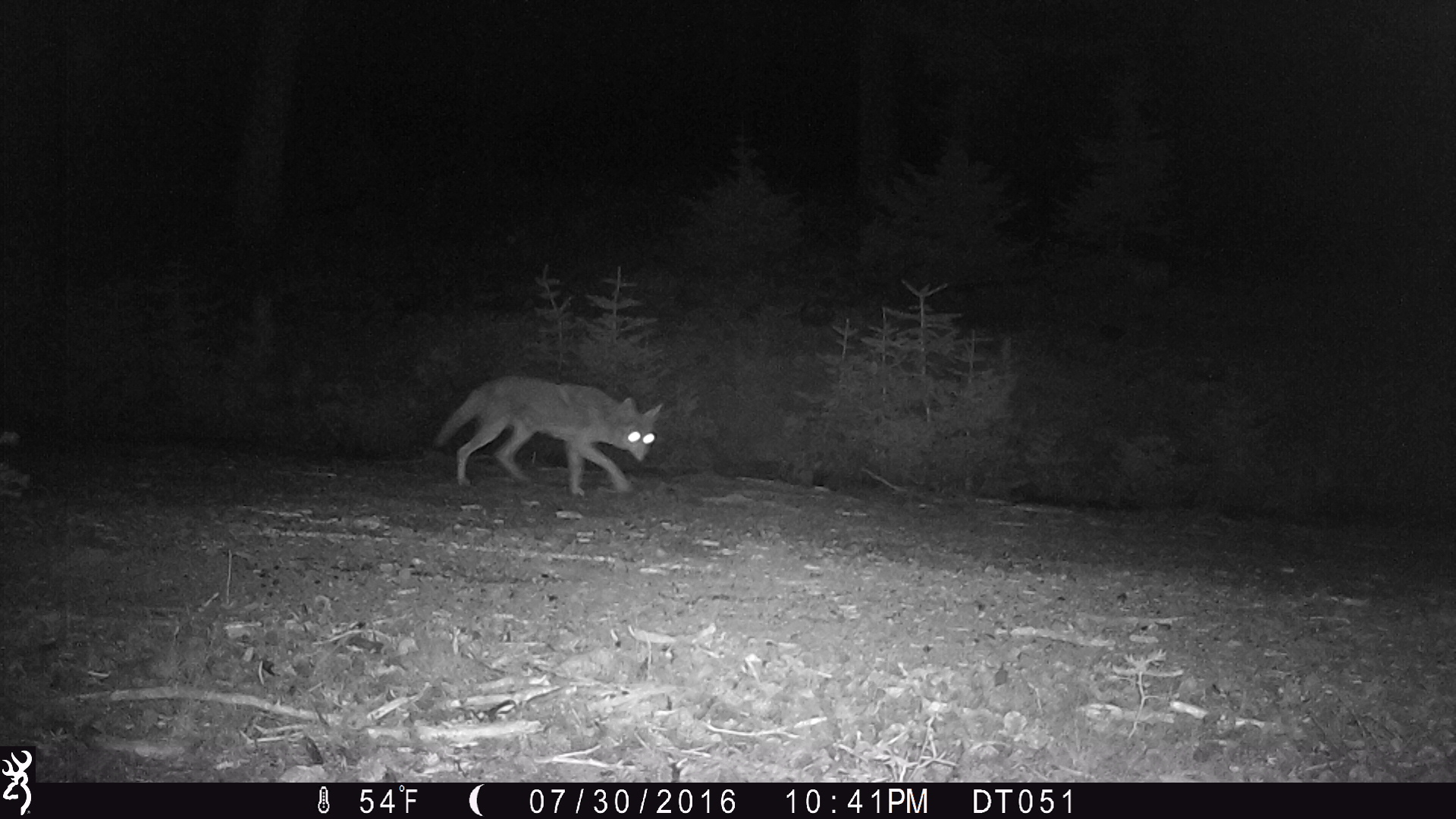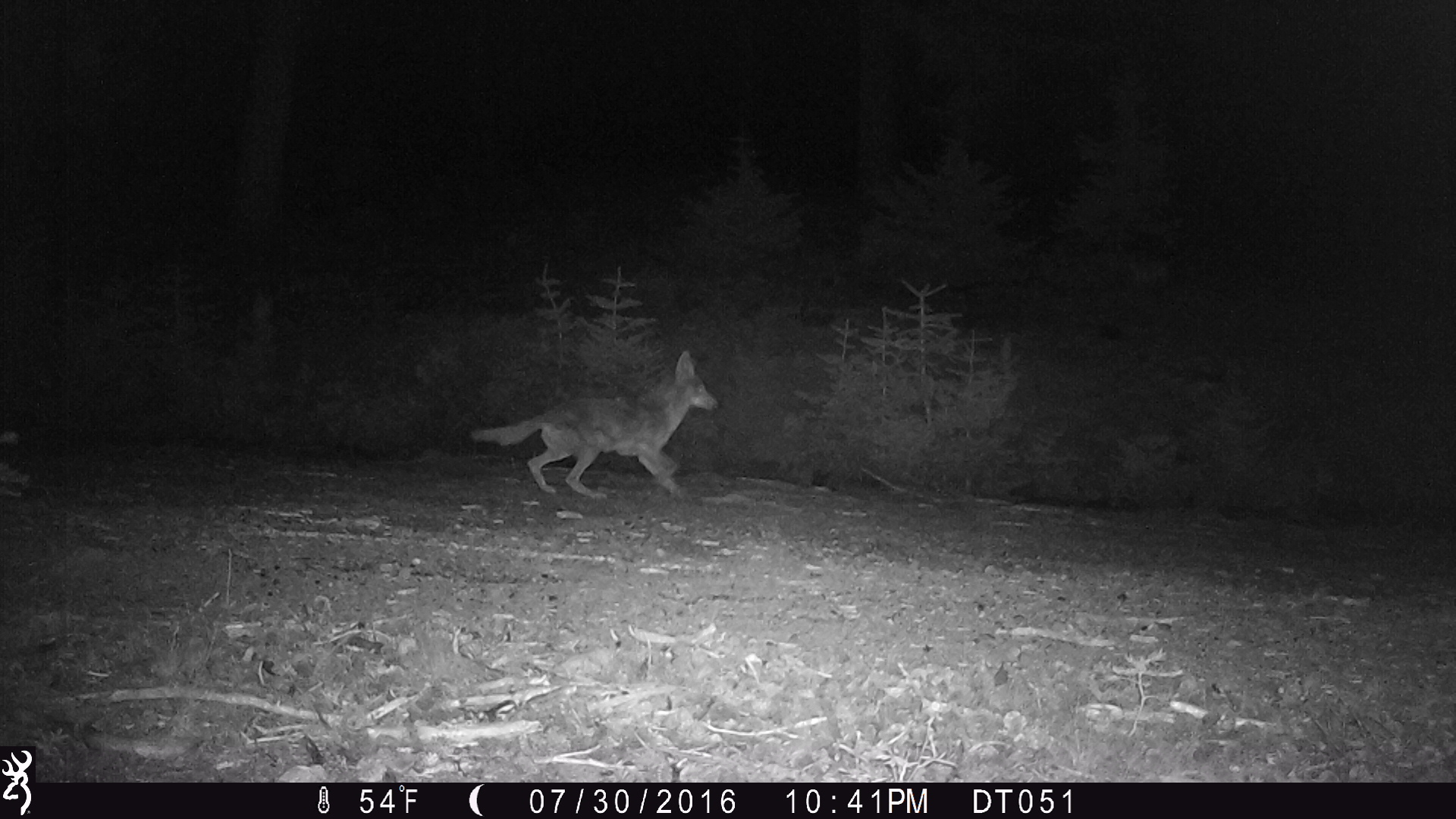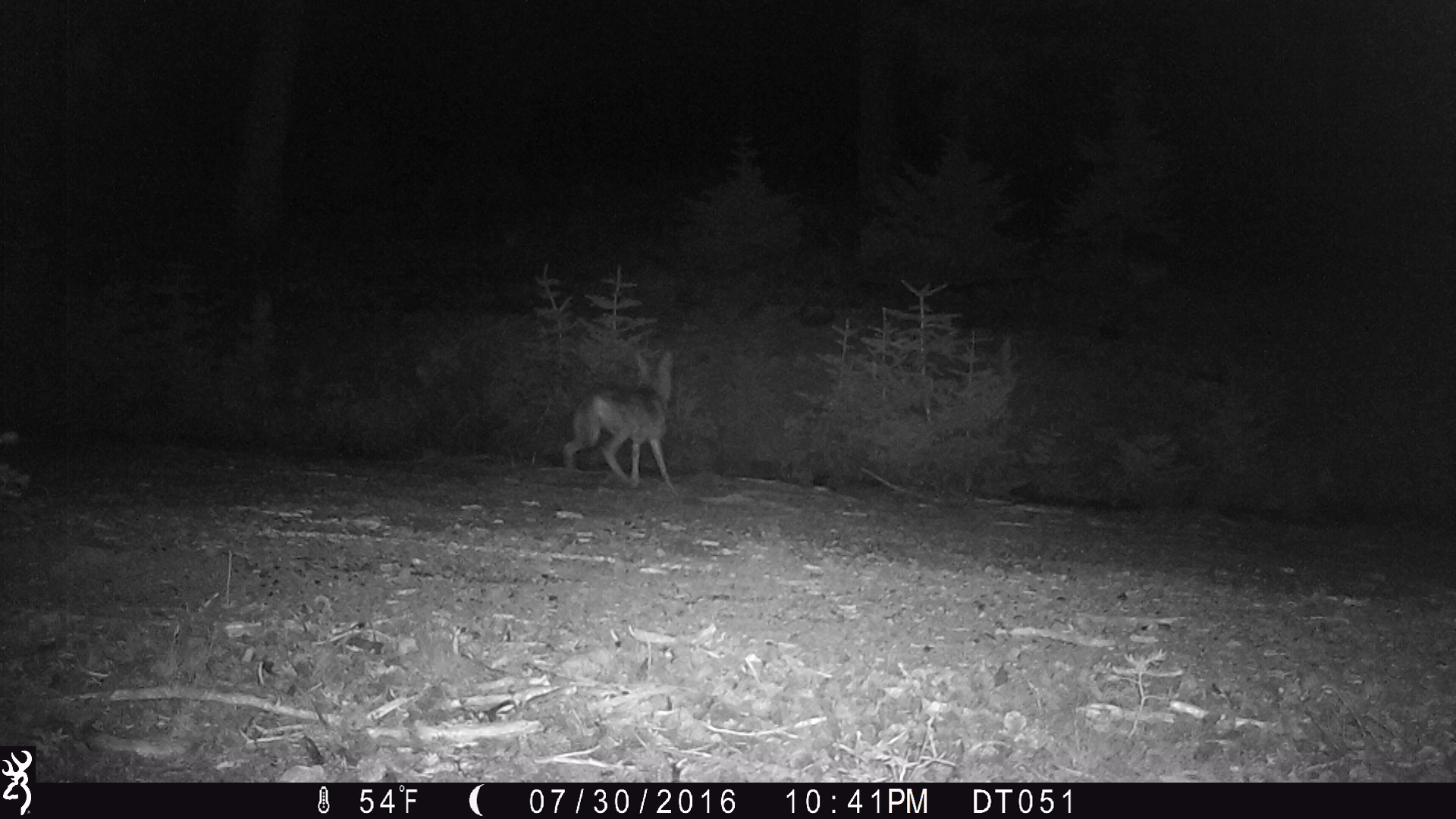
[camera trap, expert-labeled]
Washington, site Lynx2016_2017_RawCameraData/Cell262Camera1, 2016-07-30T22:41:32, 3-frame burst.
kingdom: Animalia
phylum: Chordata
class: Mammalia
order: Carnivora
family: Canidae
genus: Canis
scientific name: Canis latrans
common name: coyote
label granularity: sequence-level